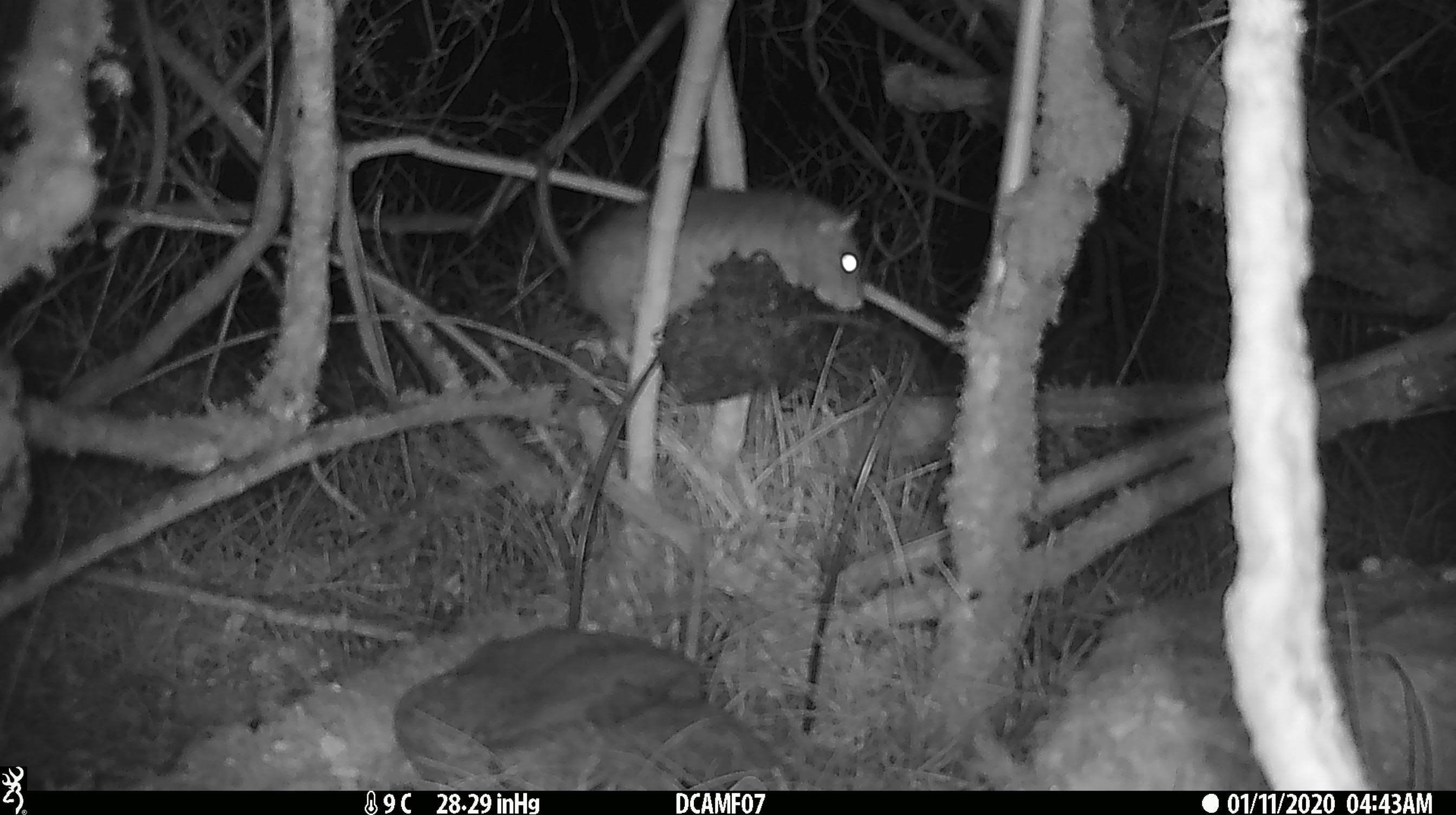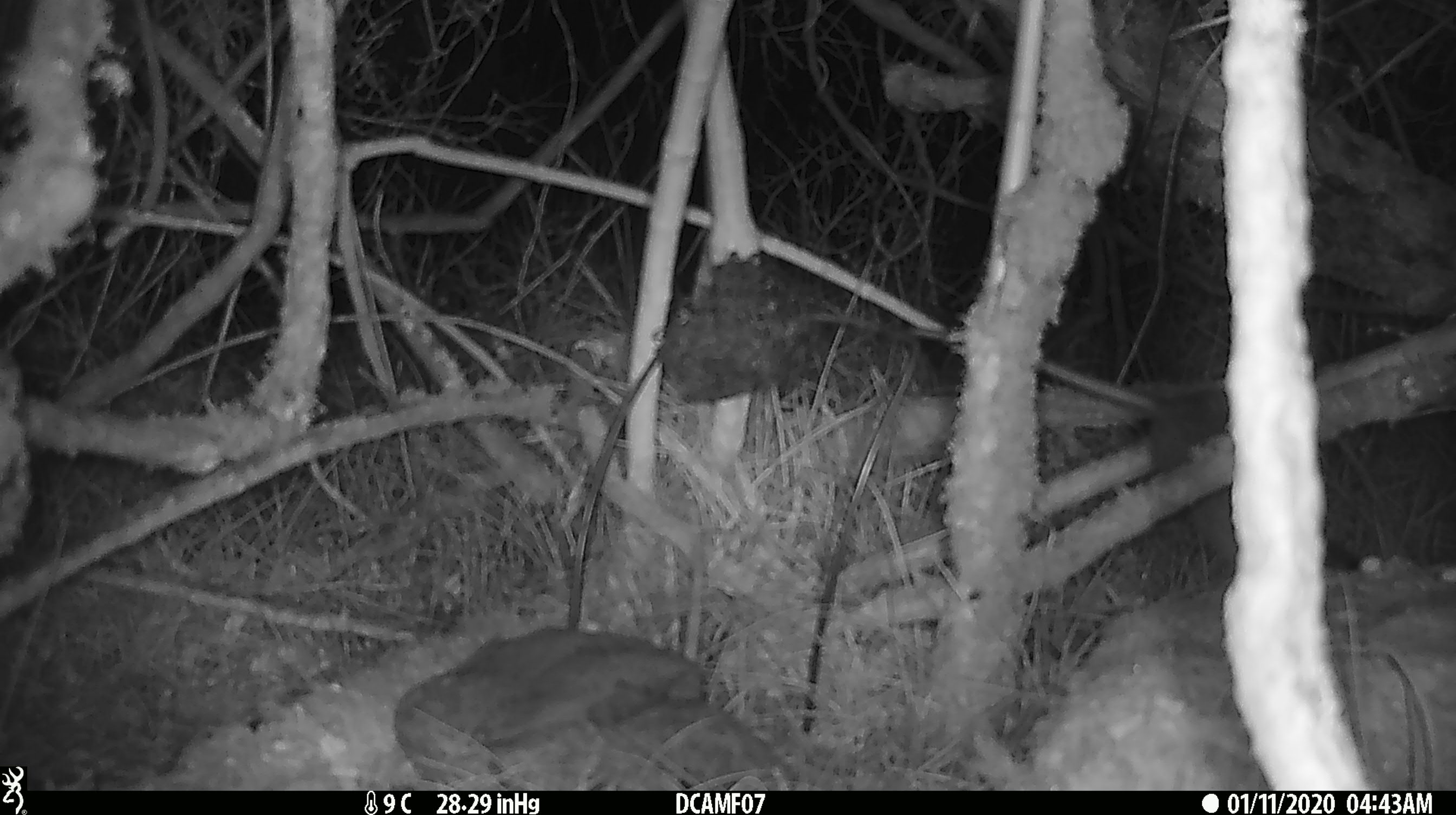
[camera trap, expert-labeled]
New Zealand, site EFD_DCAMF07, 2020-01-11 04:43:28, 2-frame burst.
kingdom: Animalia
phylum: Chordata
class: Mammalia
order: Rodentia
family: Muridae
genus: Rattus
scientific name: Rattus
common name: rat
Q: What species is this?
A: Rat (Rattus).